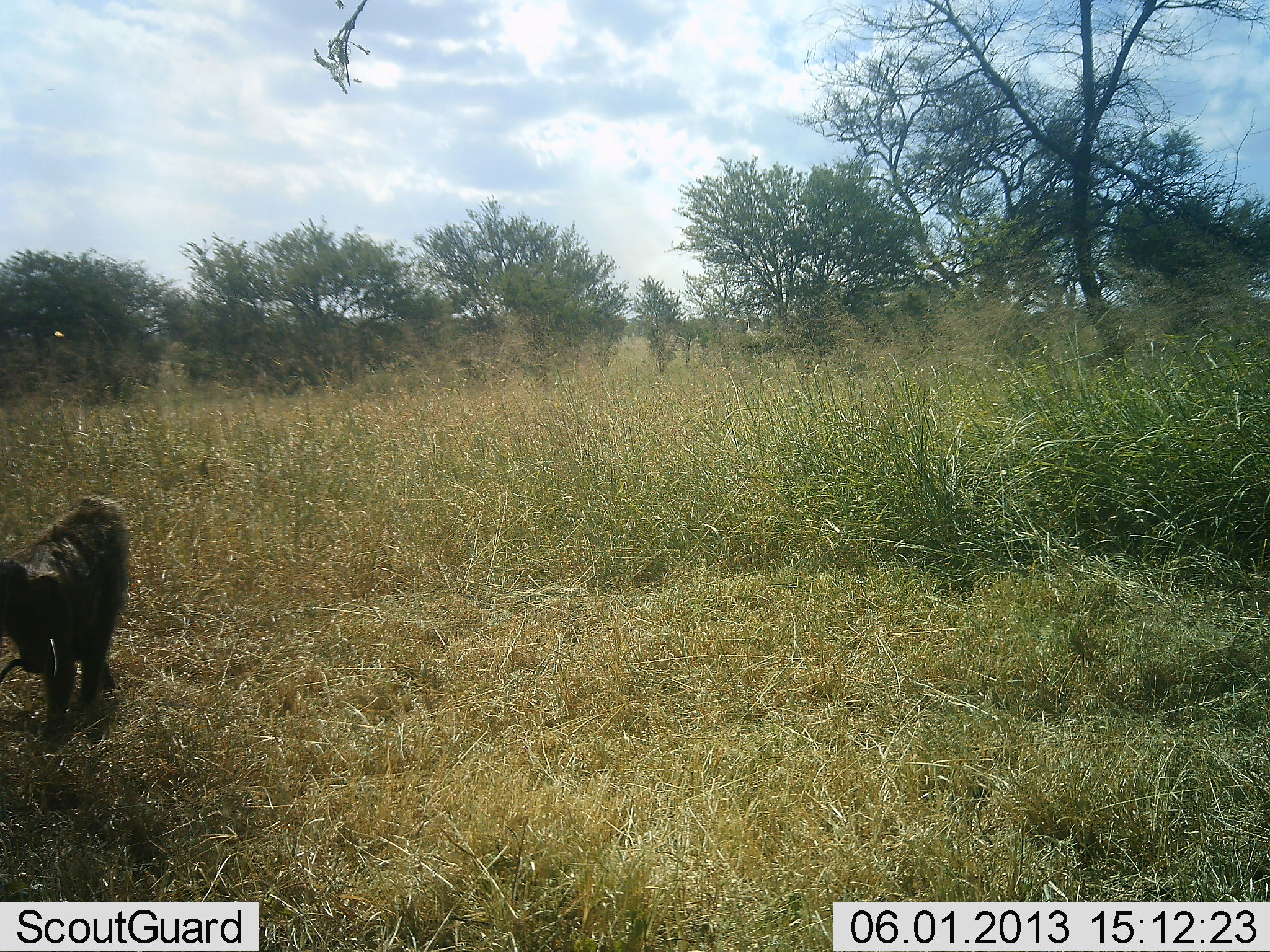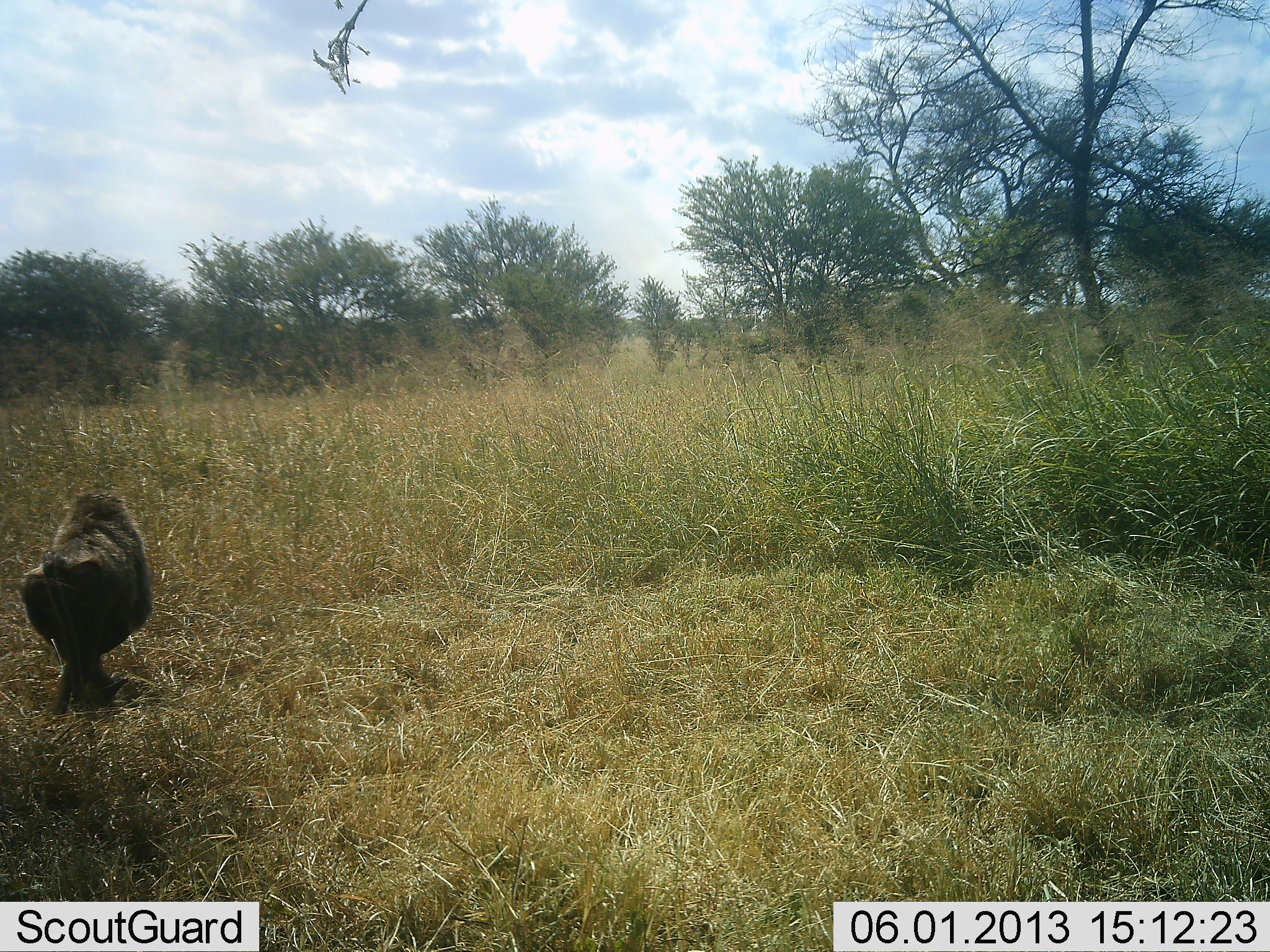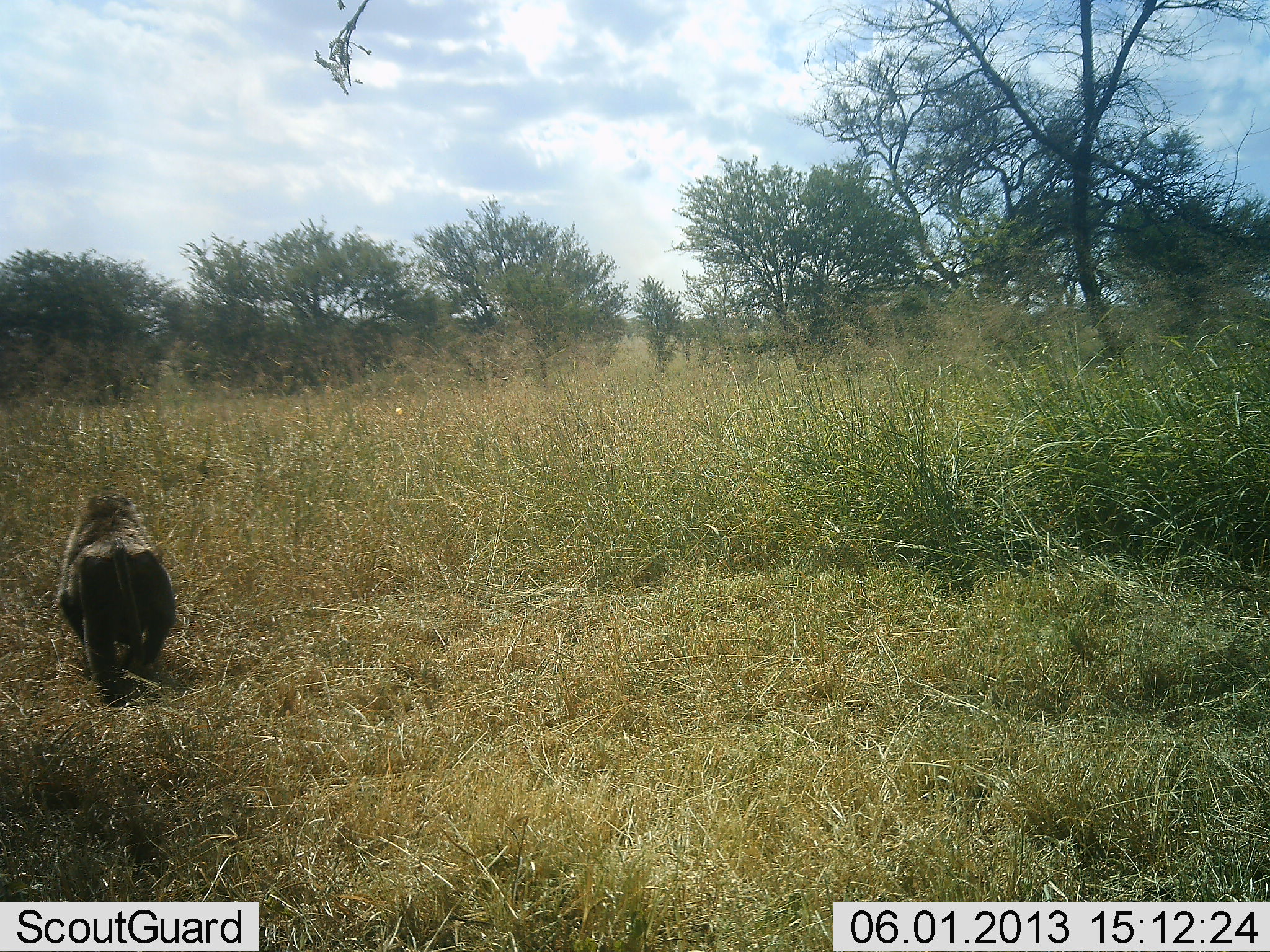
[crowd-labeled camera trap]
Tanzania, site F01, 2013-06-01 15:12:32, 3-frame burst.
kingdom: Animalia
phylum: Chordata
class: Mammalia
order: Primates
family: Cercopithecidae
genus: Papio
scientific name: Papio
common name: baboon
Baboon (Papio), count 1. Behavior (volunteer vote fractions): standing 5%, resting 0%, moving 95%, interacting 0%. Young present (vote fraction): 0%. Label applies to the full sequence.